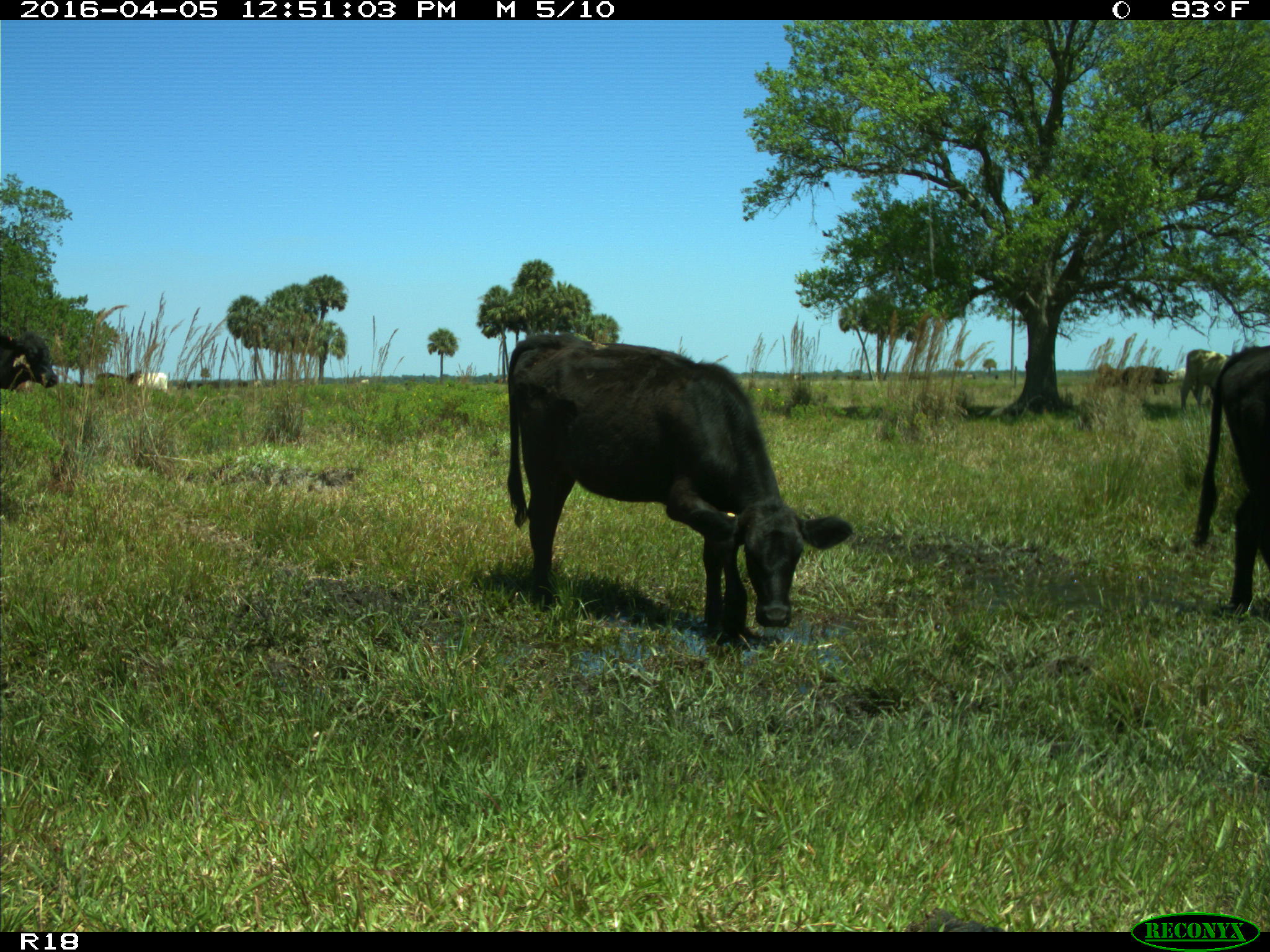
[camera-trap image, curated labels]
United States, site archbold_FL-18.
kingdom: Animalia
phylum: Chordata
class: Mammalia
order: Artiodactyla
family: Bovidae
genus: Bos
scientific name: Bos taurus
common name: domestic cow